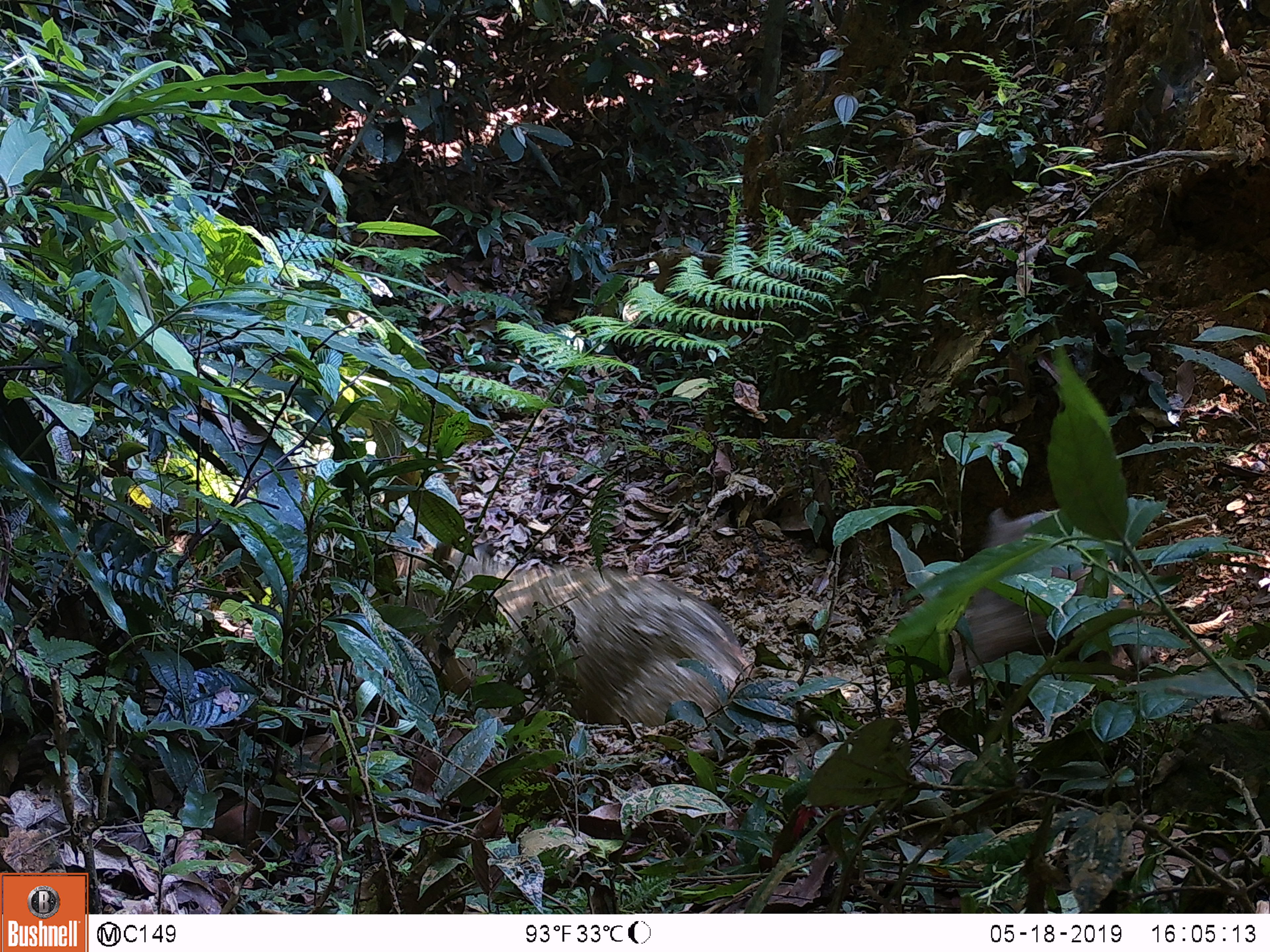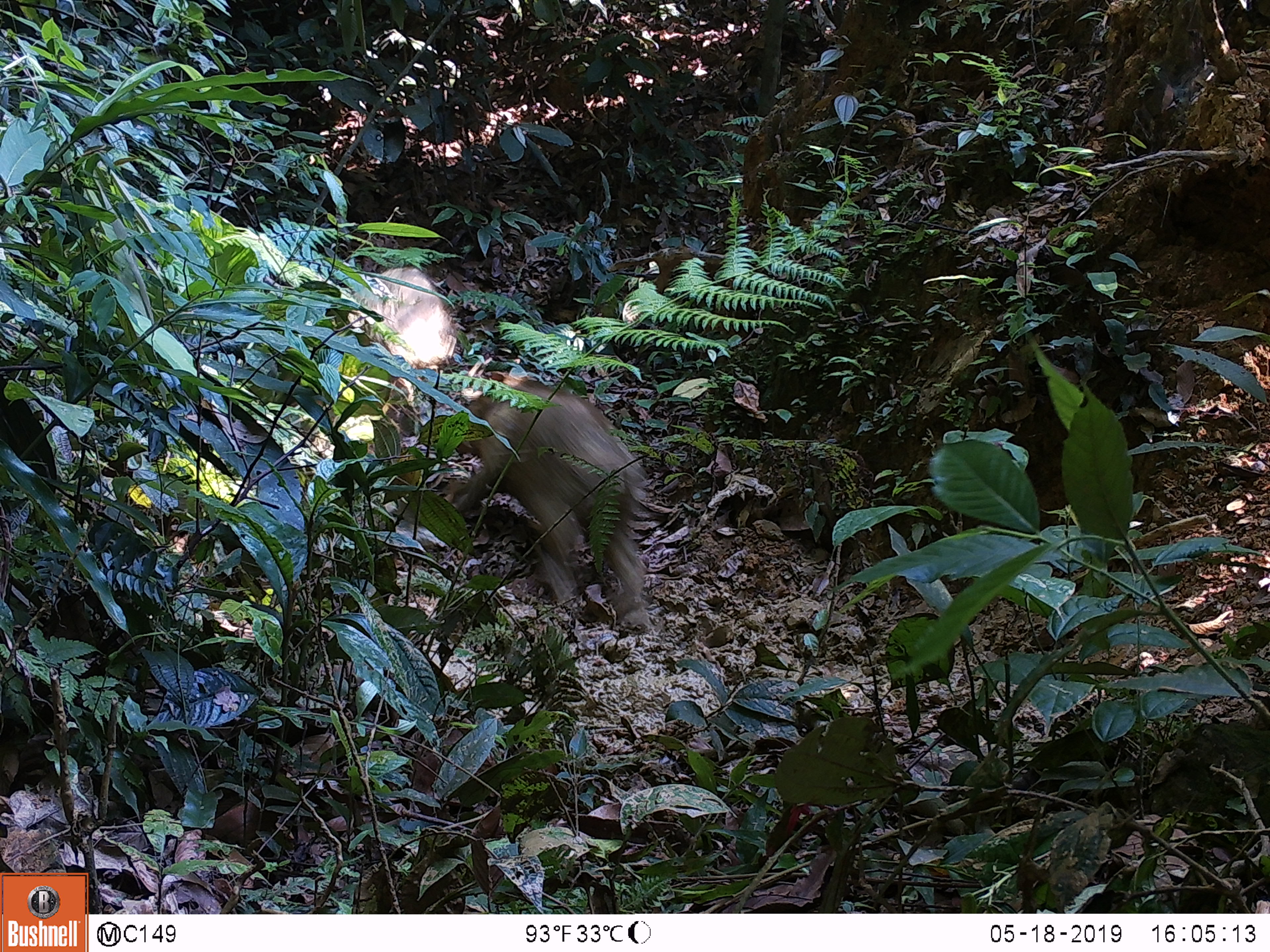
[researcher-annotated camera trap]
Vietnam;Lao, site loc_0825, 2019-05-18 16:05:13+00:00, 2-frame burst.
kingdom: Animalia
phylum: Chordata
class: Mammalia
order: Artiodactyla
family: Suidae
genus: Sus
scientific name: Sus scrofa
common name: eurasian wild pig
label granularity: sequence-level